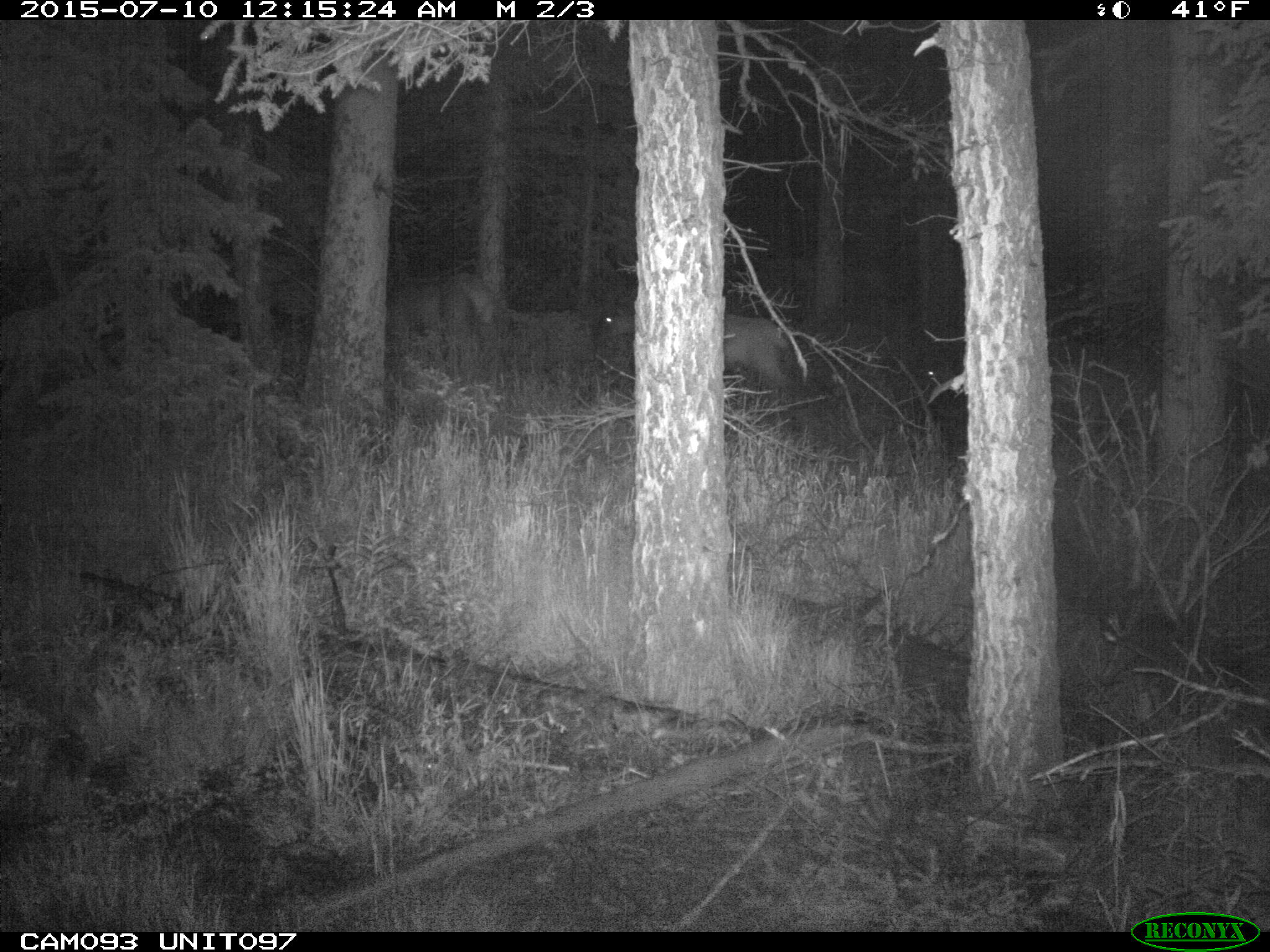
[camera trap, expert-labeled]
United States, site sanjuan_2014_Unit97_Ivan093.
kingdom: Animalia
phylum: Chordata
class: Mammalia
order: Artiodactyla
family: Cervidae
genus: Cervus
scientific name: Cervus elaphus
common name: red deer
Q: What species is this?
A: Cervus elaphus (red deer).